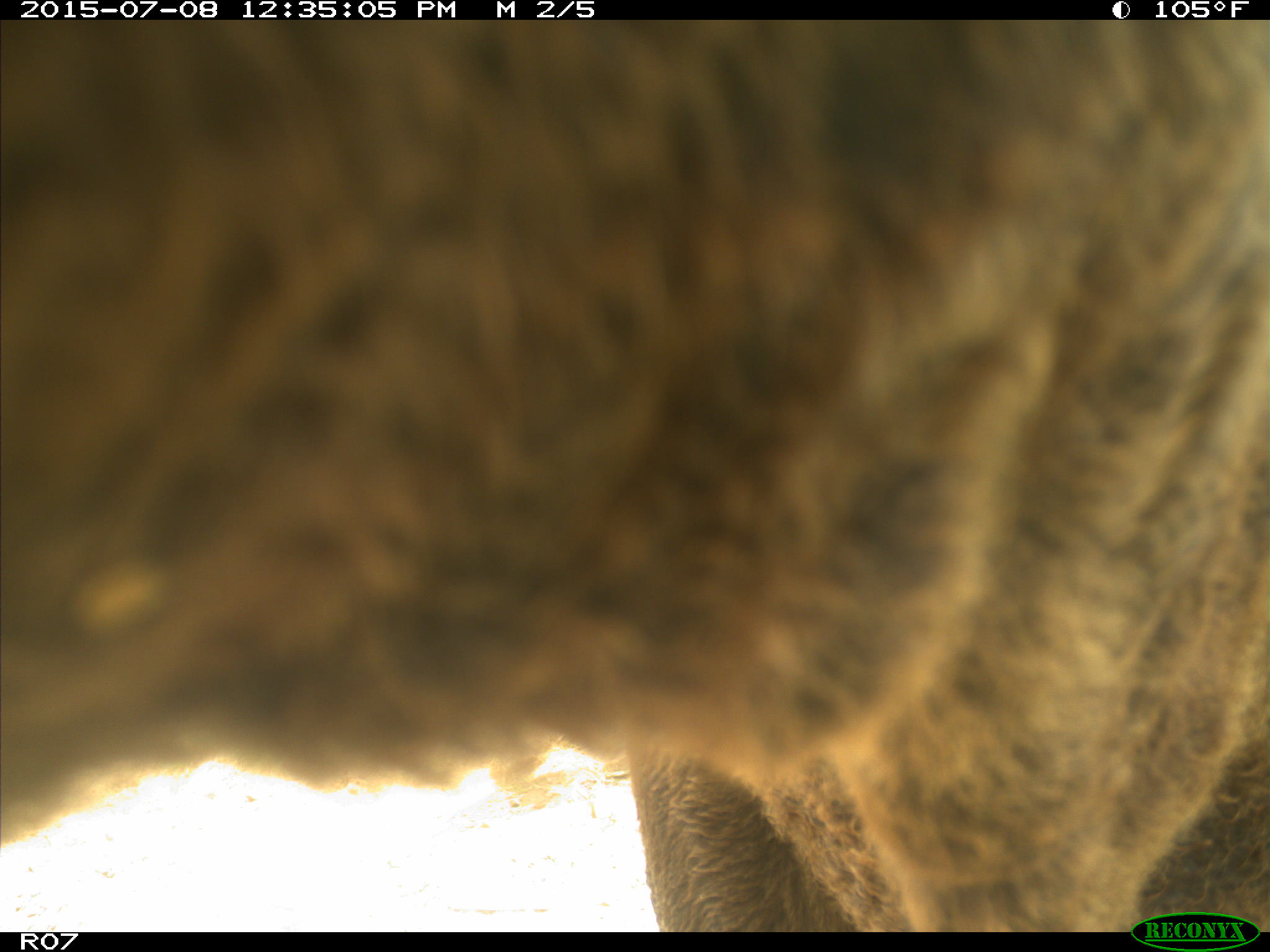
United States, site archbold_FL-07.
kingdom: Animalia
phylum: Chordata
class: Mammalia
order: Artiodactyla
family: Bovidae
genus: Bos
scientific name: Bos taurus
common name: domestic cow